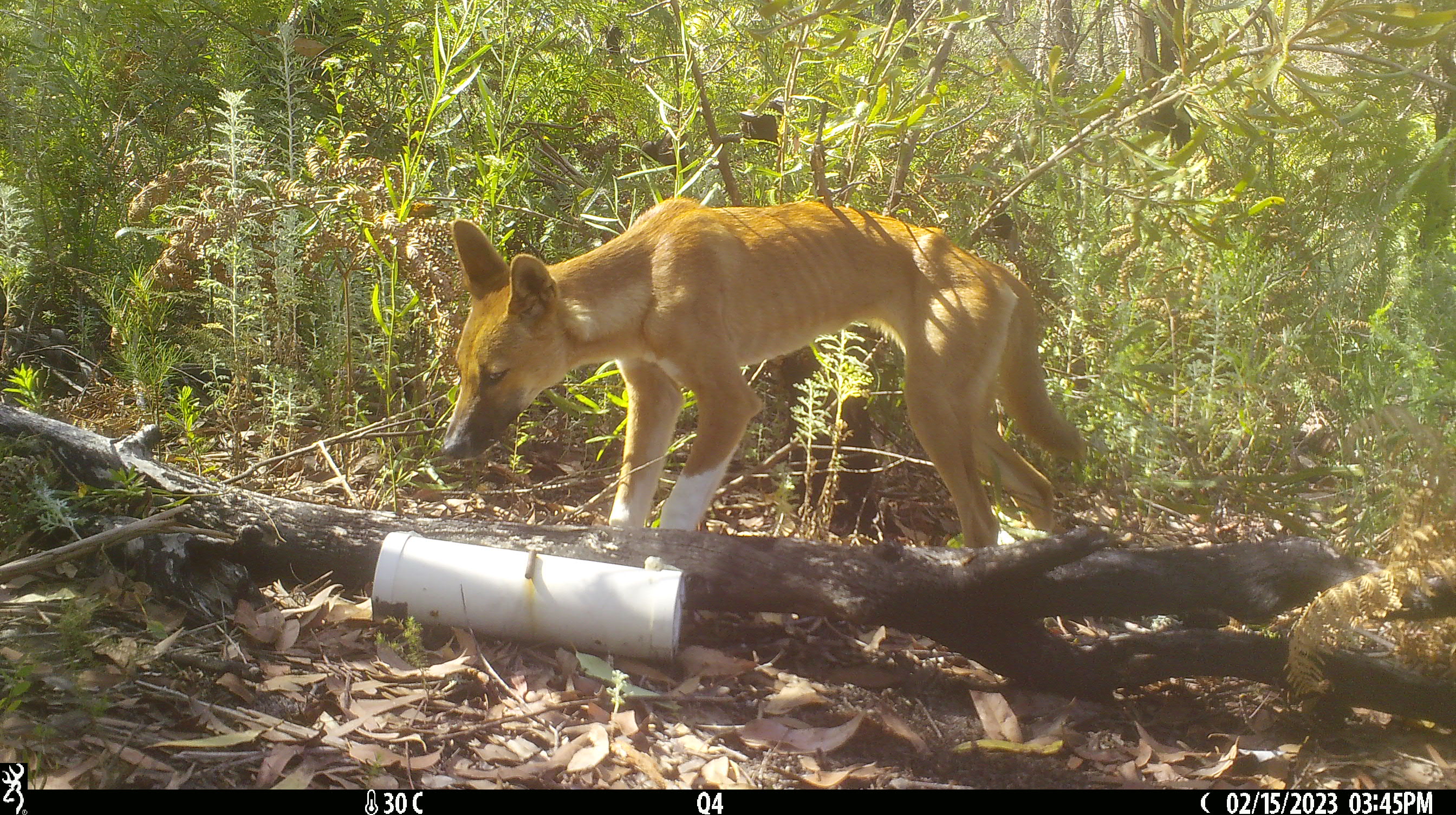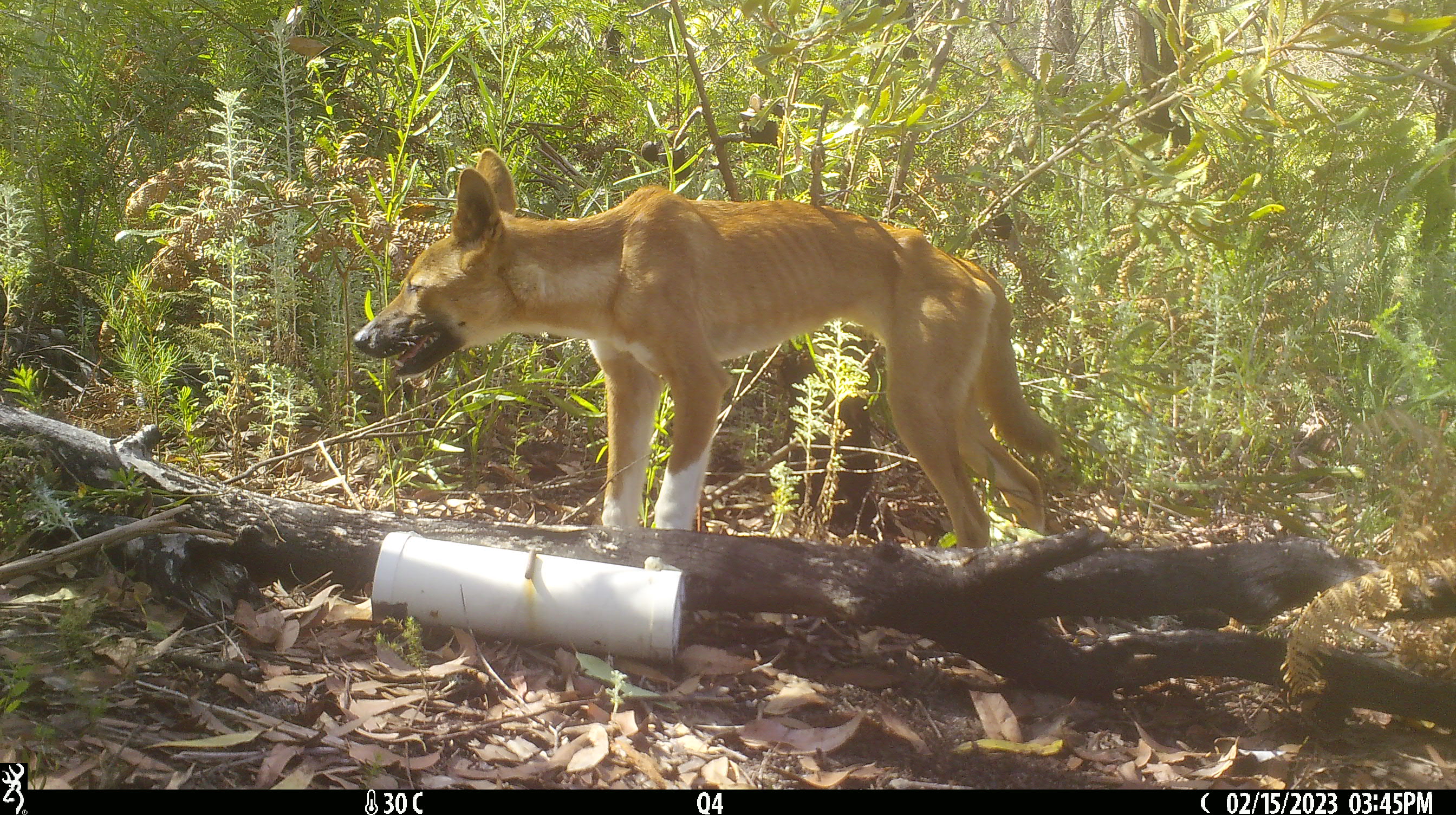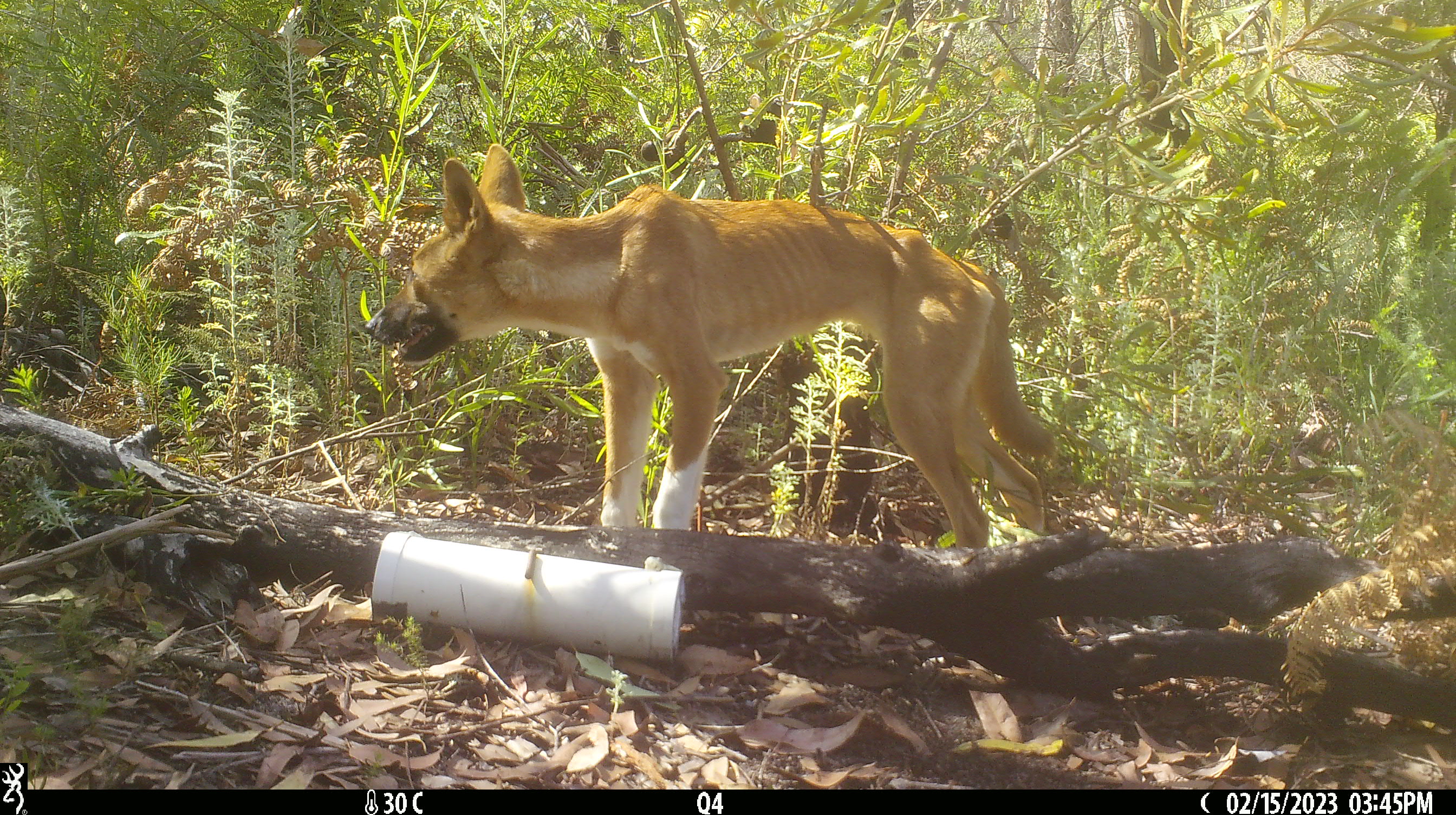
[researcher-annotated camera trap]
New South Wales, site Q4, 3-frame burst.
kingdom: Animalia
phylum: Chordata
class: Mammalia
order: Carnivora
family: Canidae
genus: Canis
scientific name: Canis familiaris dingo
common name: dingo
Dingo (Canis familiaris dingo).